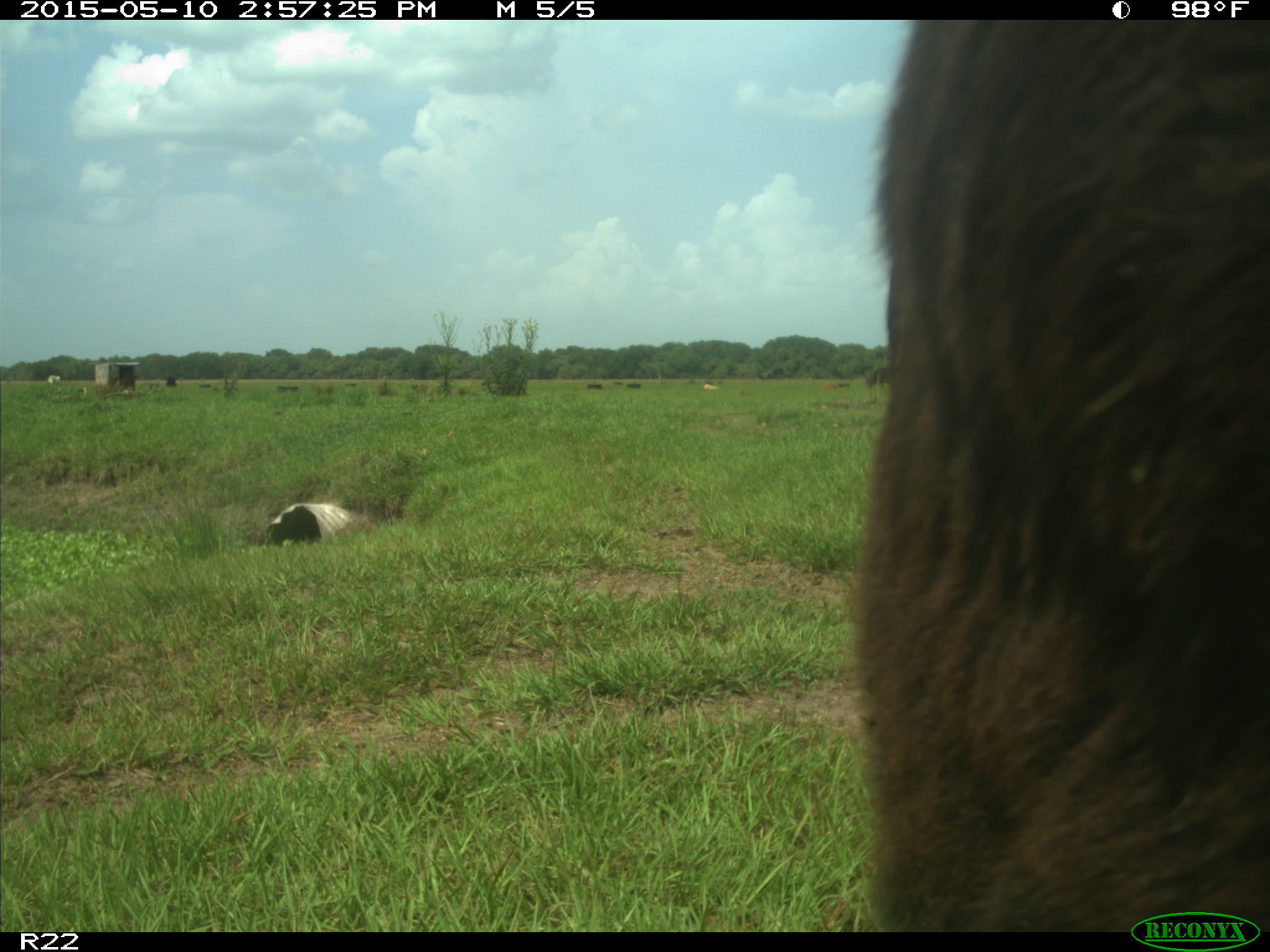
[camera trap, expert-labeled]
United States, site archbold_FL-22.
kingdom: Animalia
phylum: Chordata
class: Mammalia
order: Artiodactyla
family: Bovidae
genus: Bos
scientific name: Bos taurus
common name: domestic cow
Bos taurus (domestic cow).